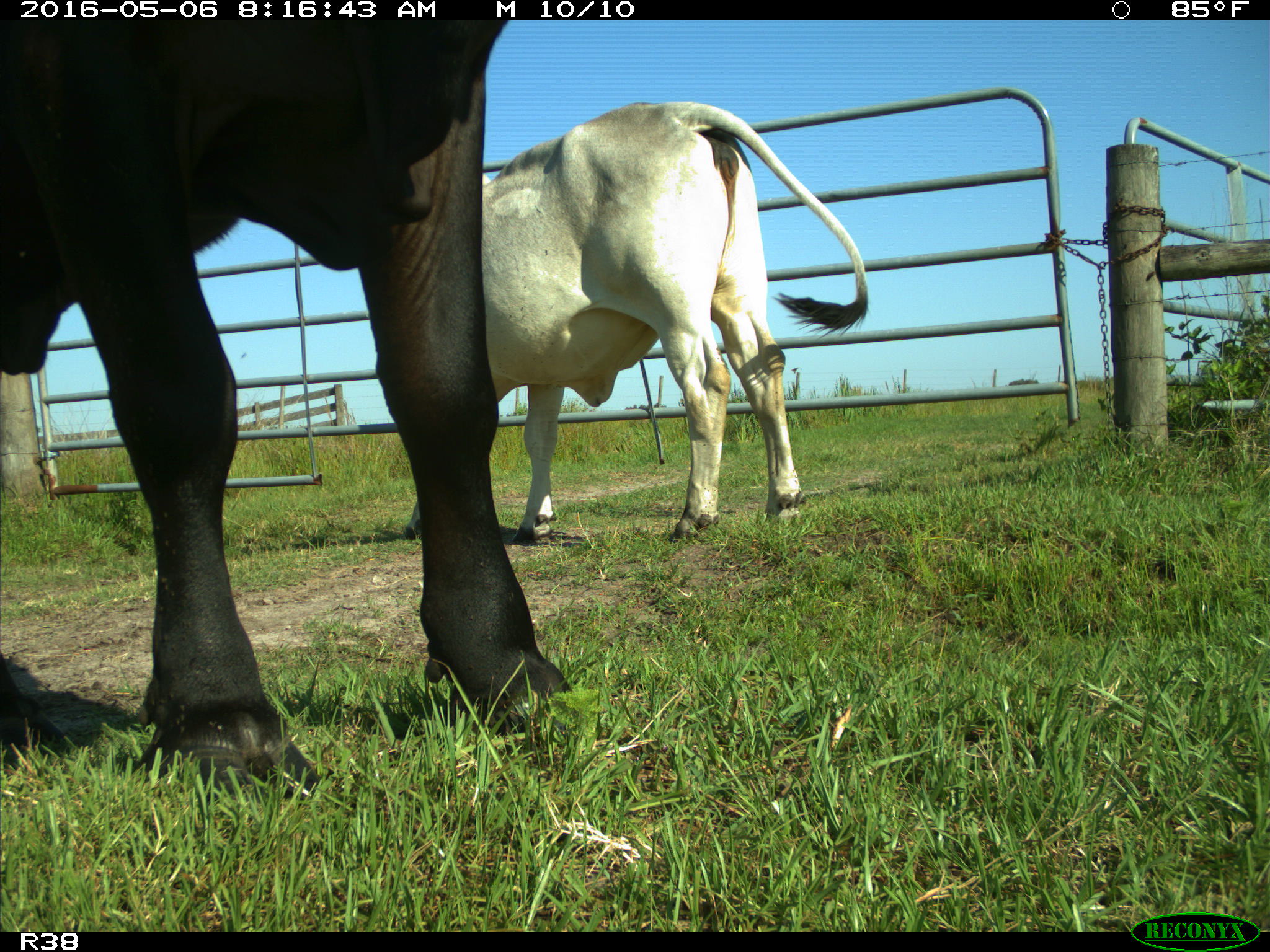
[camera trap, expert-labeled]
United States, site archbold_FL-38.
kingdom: Animalia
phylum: Chordata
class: Mammalia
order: Artiodactyla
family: Bovidae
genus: Bos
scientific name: Bos taurus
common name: domestic cow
Bos taurus (domestic cow).